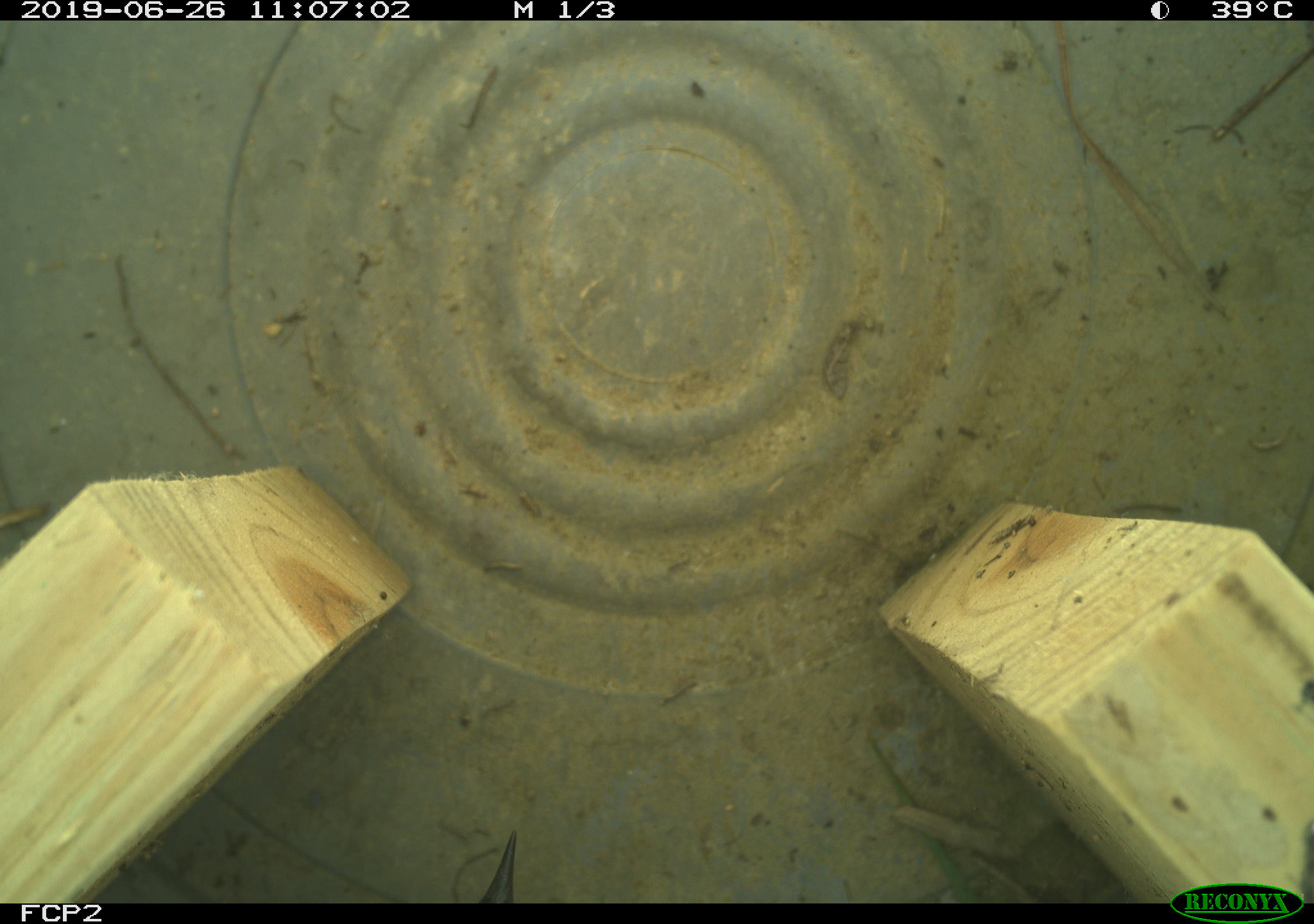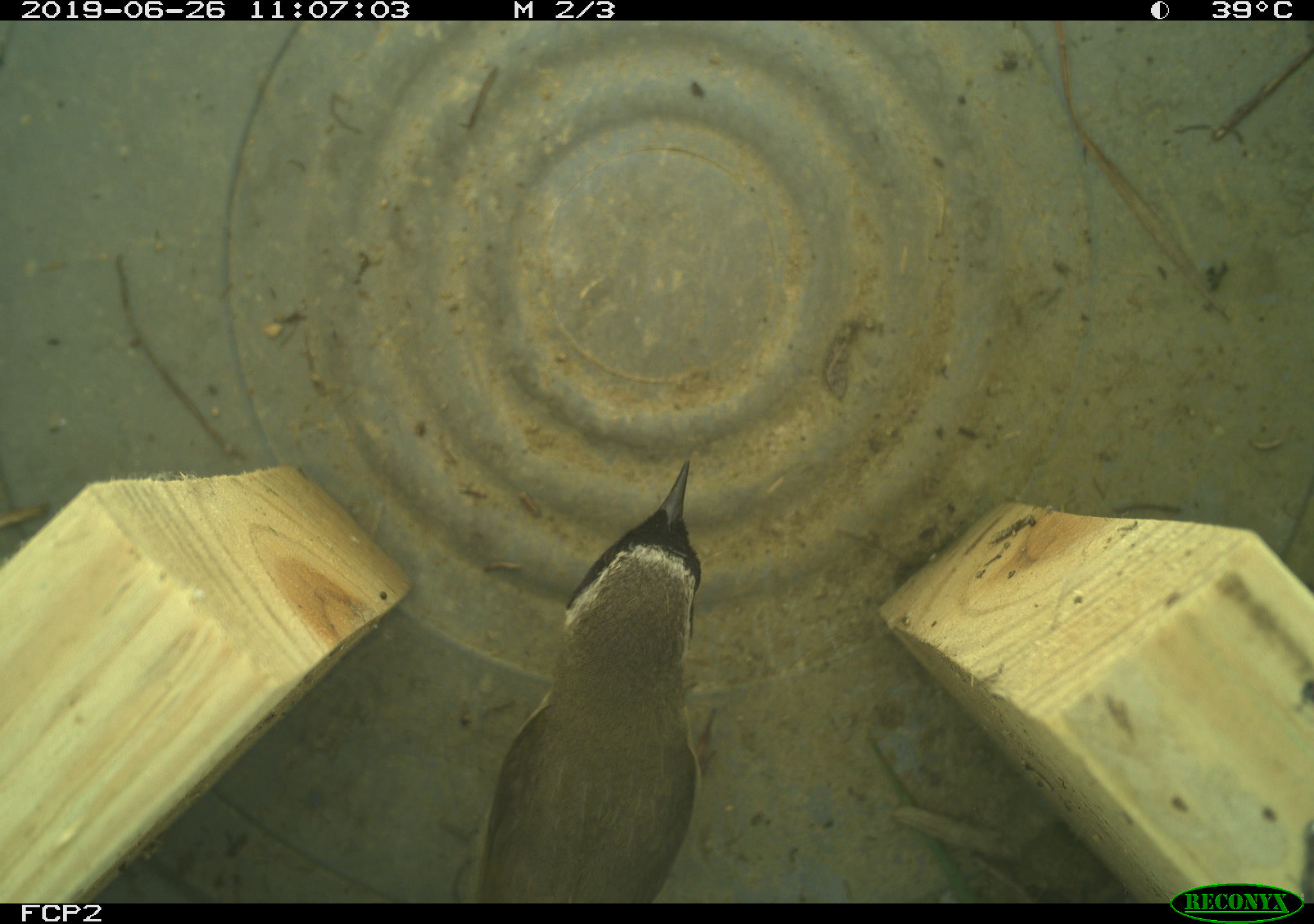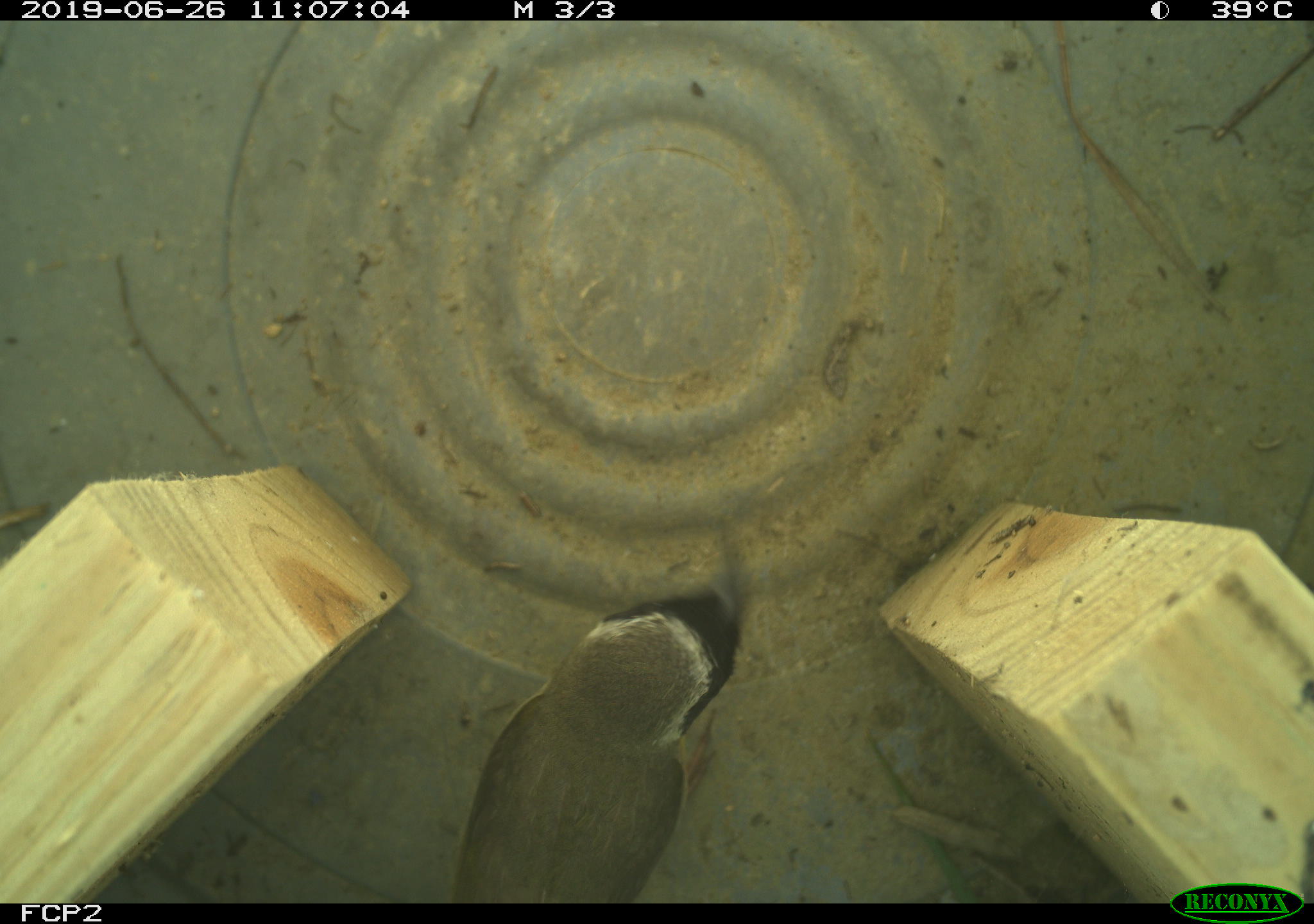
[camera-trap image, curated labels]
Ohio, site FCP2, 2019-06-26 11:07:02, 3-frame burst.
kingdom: Animalia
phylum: Chordata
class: Aves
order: Passeriformes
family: Parulidae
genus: Geothlypis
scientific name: Geothlypis trichas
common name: common yellowthroat